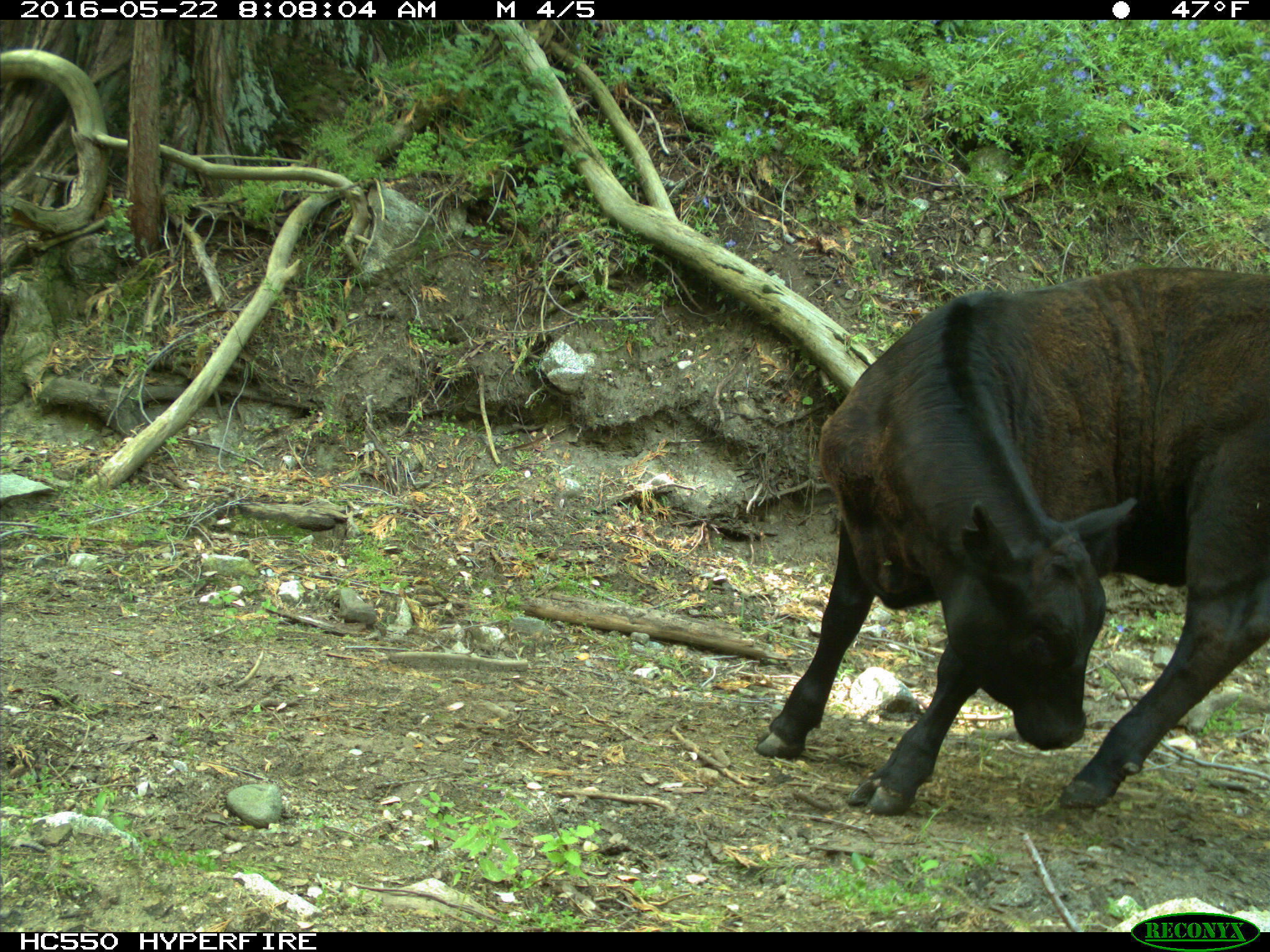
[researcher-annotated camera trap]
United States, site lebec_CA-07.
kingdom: Animalia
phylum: Chordata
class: Mammalia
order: Artiodactyla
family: Bovidae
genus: Bos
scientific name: Bos taurus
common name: domestic cow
Bos taurus (domestic cow).